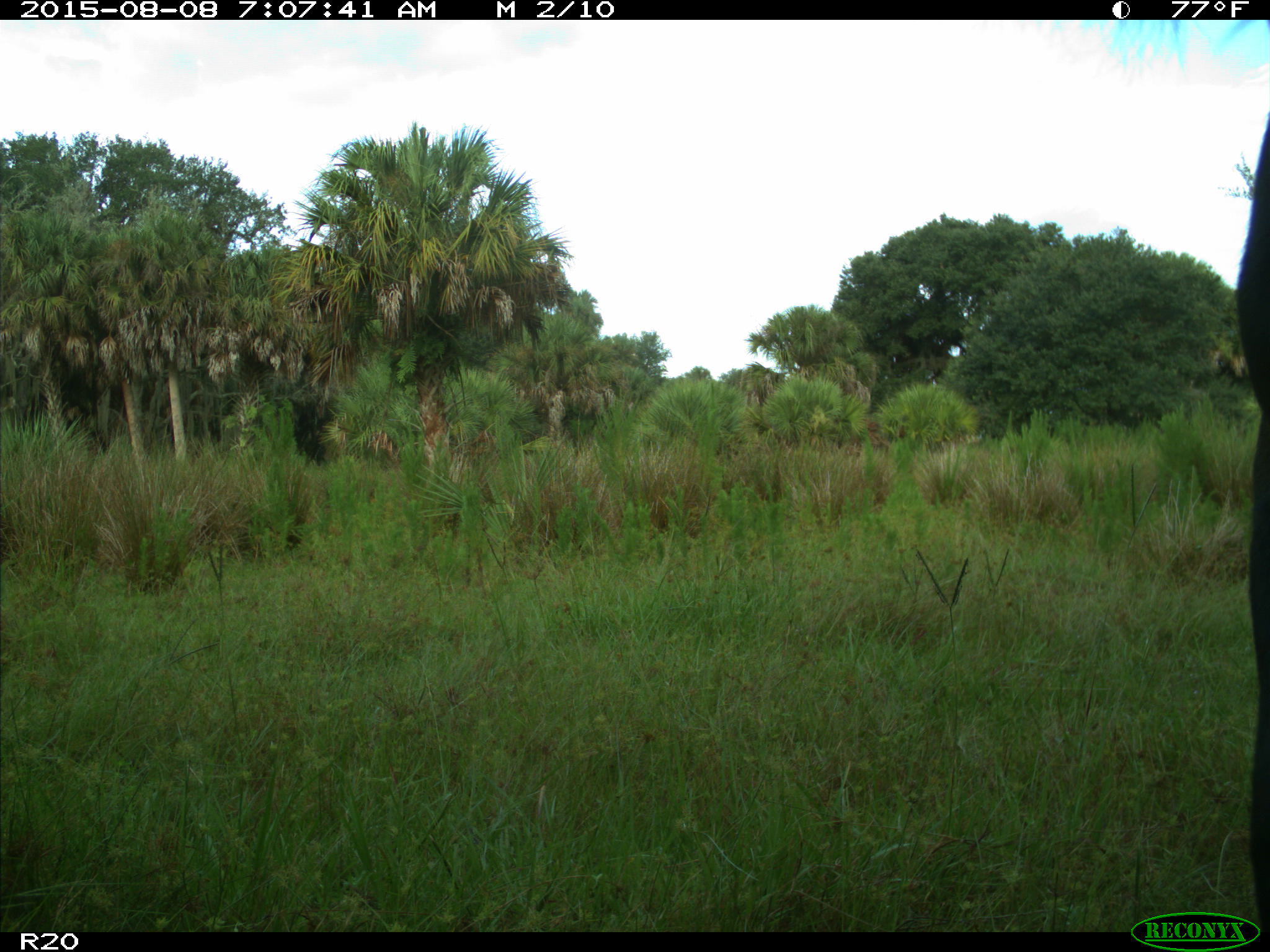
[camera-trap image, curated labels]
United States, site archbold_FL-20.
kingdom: Animalia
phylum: Chordata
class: Mammalia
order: Artiodactyla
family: Bovidae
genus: Bos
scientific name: Bos taurus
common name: domestic cow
Bos taurus (domestic cow).